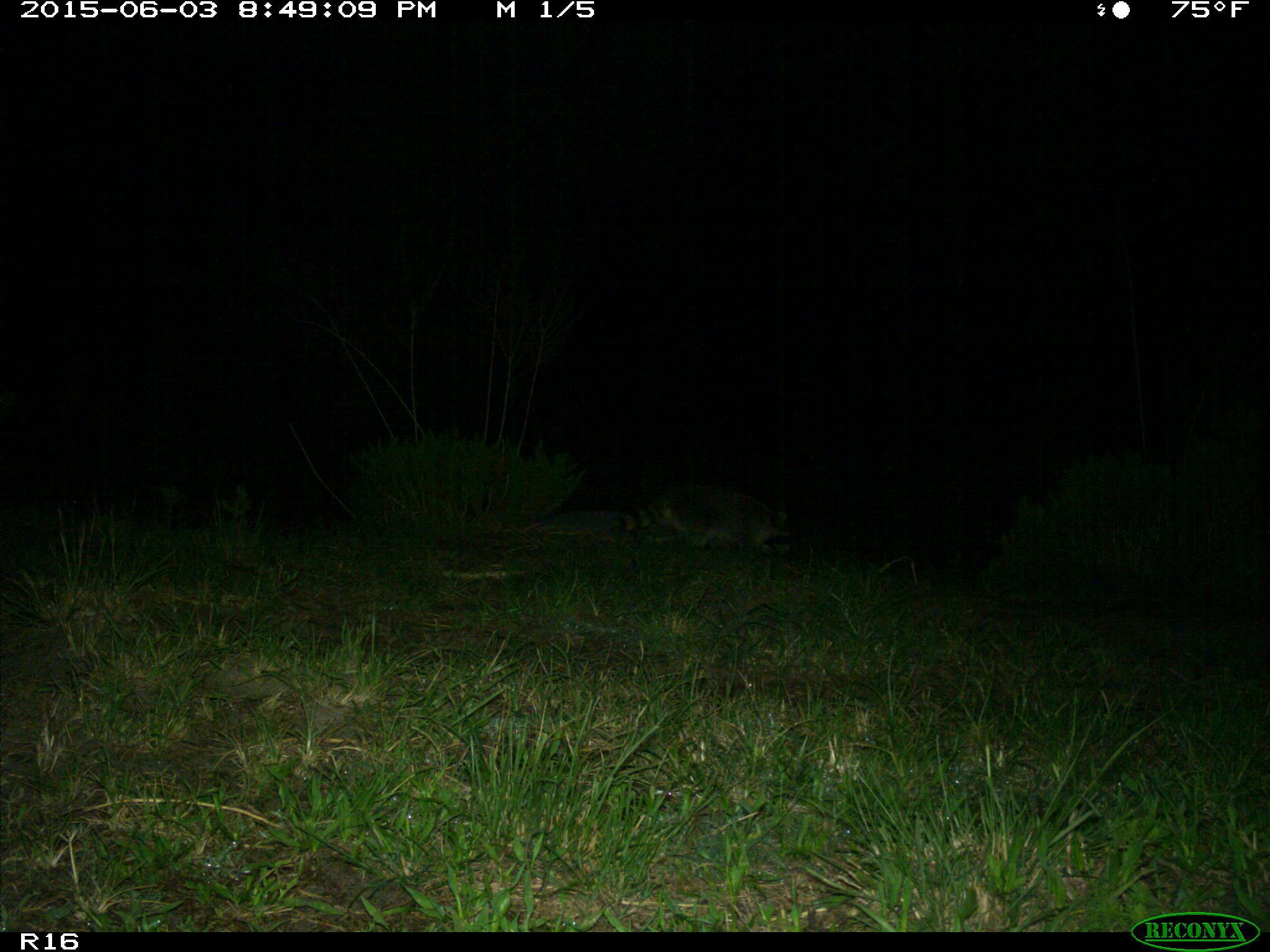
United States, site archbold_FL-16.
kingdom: Animalia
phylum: Chordata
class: Mammalia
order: Carnivora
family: Procyonidae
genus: Procyon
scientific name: Procyon lotor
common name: common raccoon